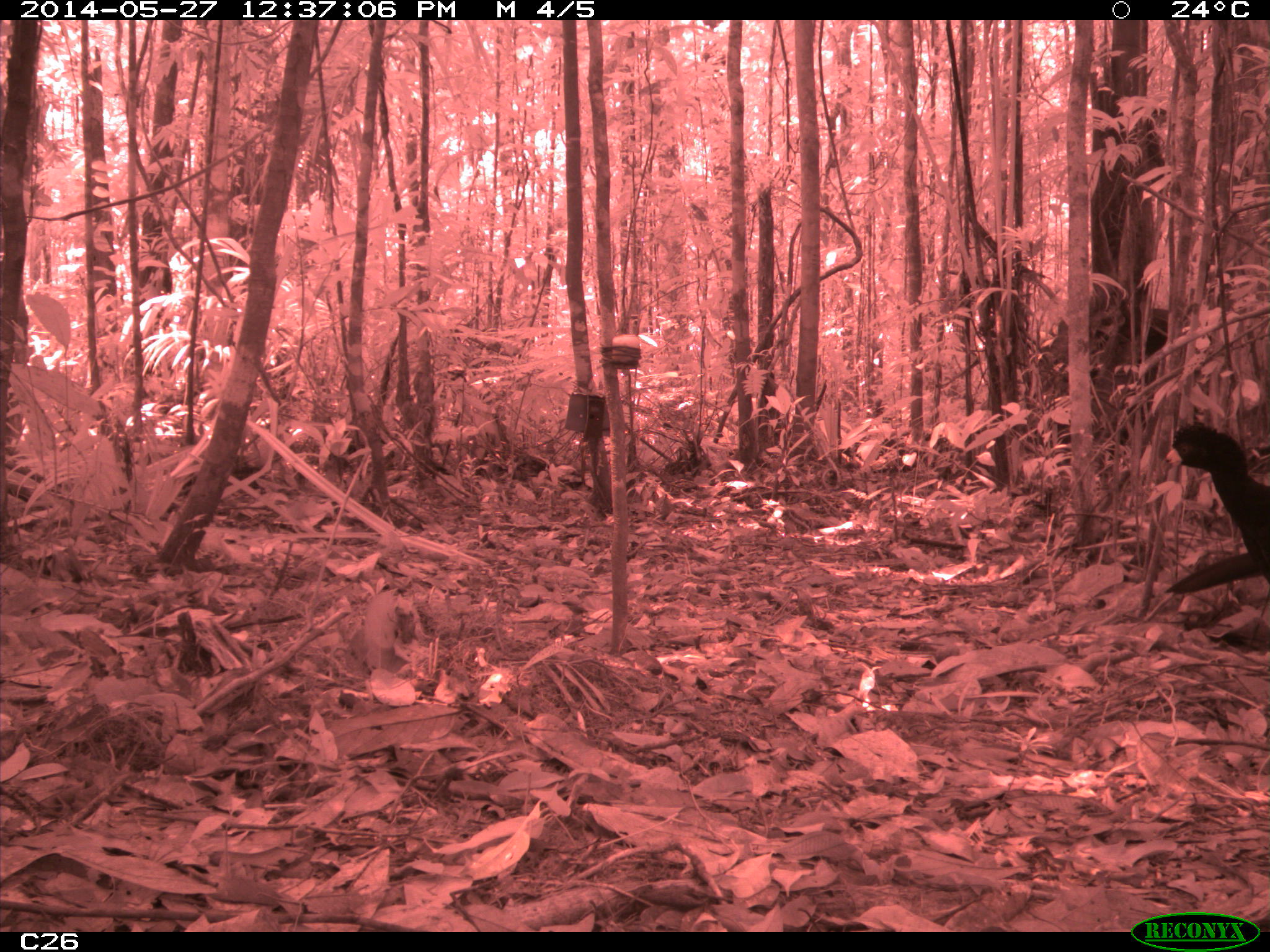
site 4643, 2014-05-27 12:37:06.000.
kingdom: Animalia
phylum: Chordata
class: Aves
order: Galliformes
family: Cracidae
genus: Crax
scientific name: Crax alector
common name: black curassow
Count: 2.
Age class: adult.